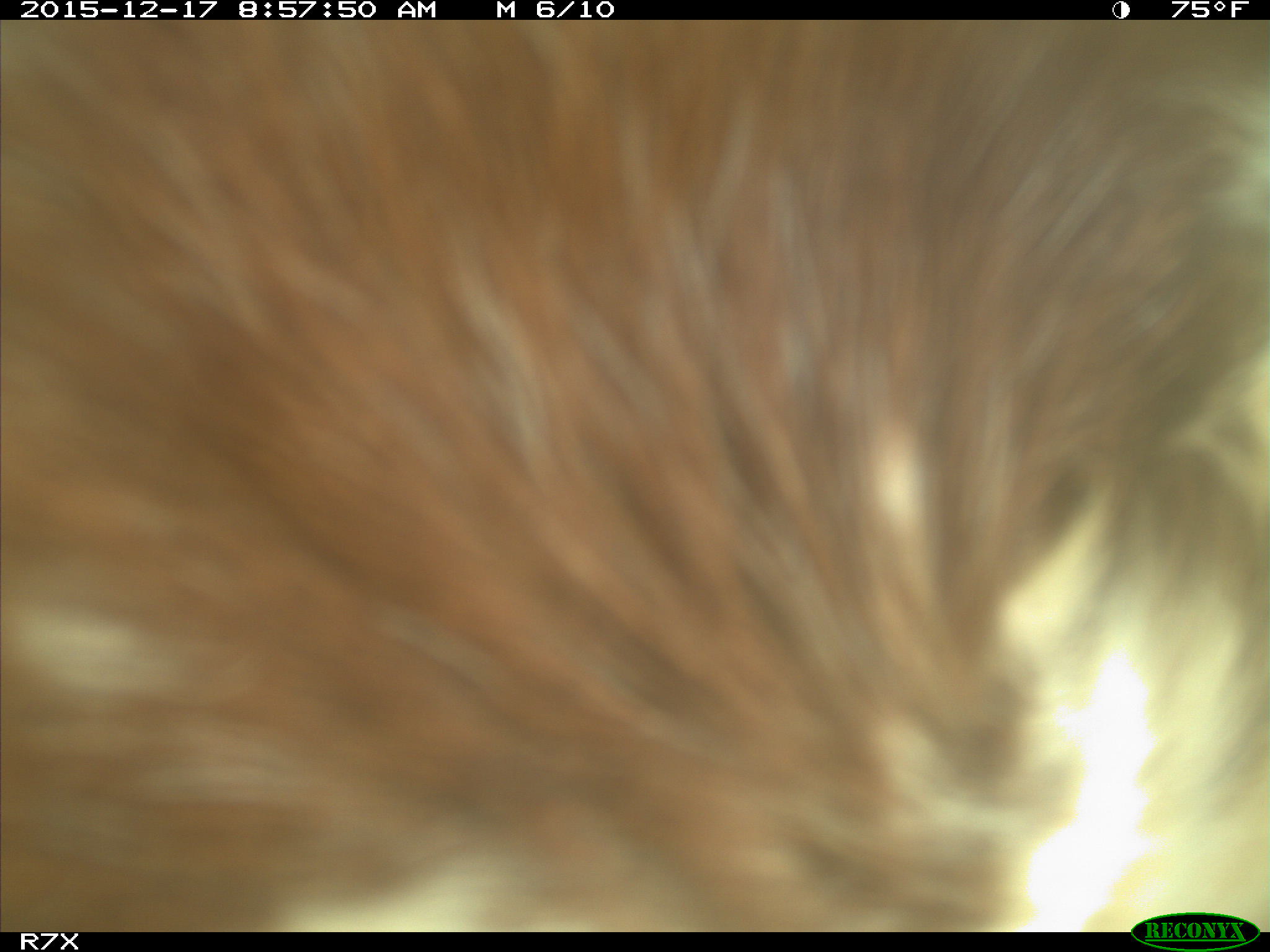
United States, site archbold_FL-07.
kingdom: Animalia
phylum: Chordata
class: Mammalia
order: Artiodactyla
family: Bovidae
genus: Bos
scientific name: Bos taurus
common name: domestic cow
Bos taurus (domestic cow).